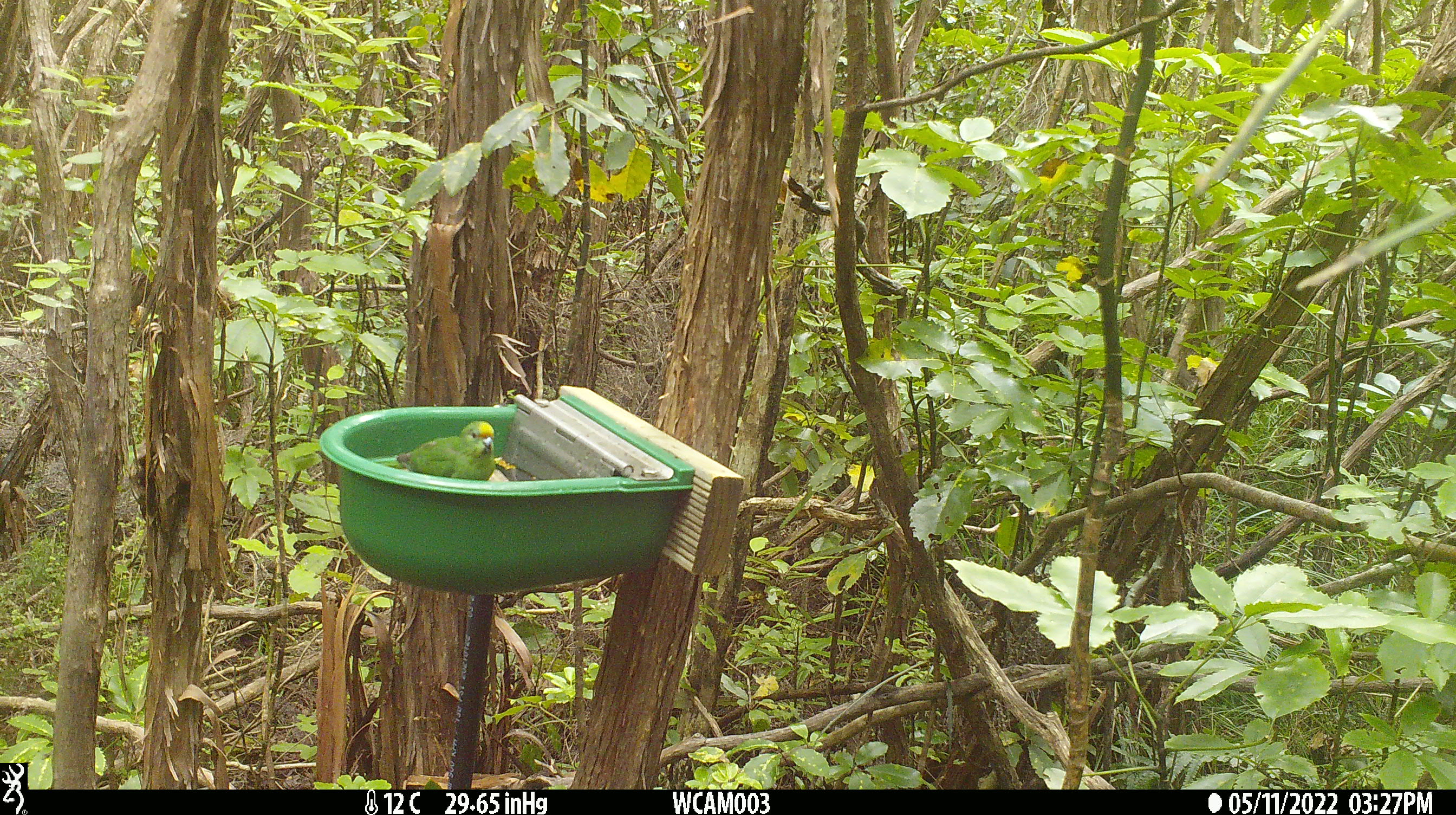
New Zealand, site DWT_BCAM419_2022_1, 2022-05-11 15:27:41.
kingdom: Animalia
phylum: Chordata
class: Aves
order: Psittaciformes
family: Psittaculidae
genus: Cyanoramphus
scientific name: Cyanoramphus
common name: parakeet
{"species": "parakeet (Cyanoramphus)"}